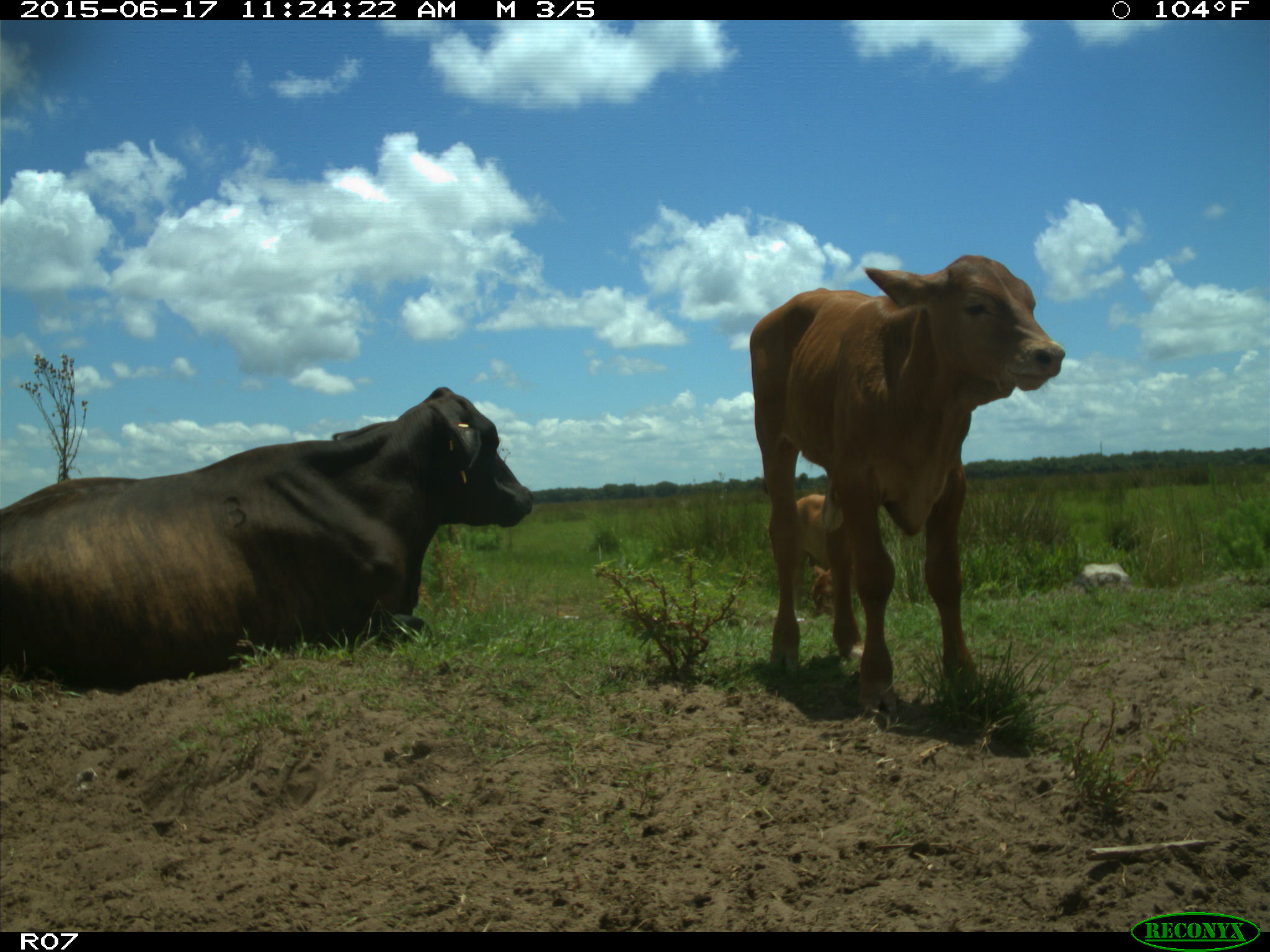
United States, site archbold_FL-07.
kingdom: Animalia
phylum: Chordata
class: Mammalia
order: Artiodactyla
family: Bovidae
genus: Bos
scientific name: Bos taurus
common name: domestic cow